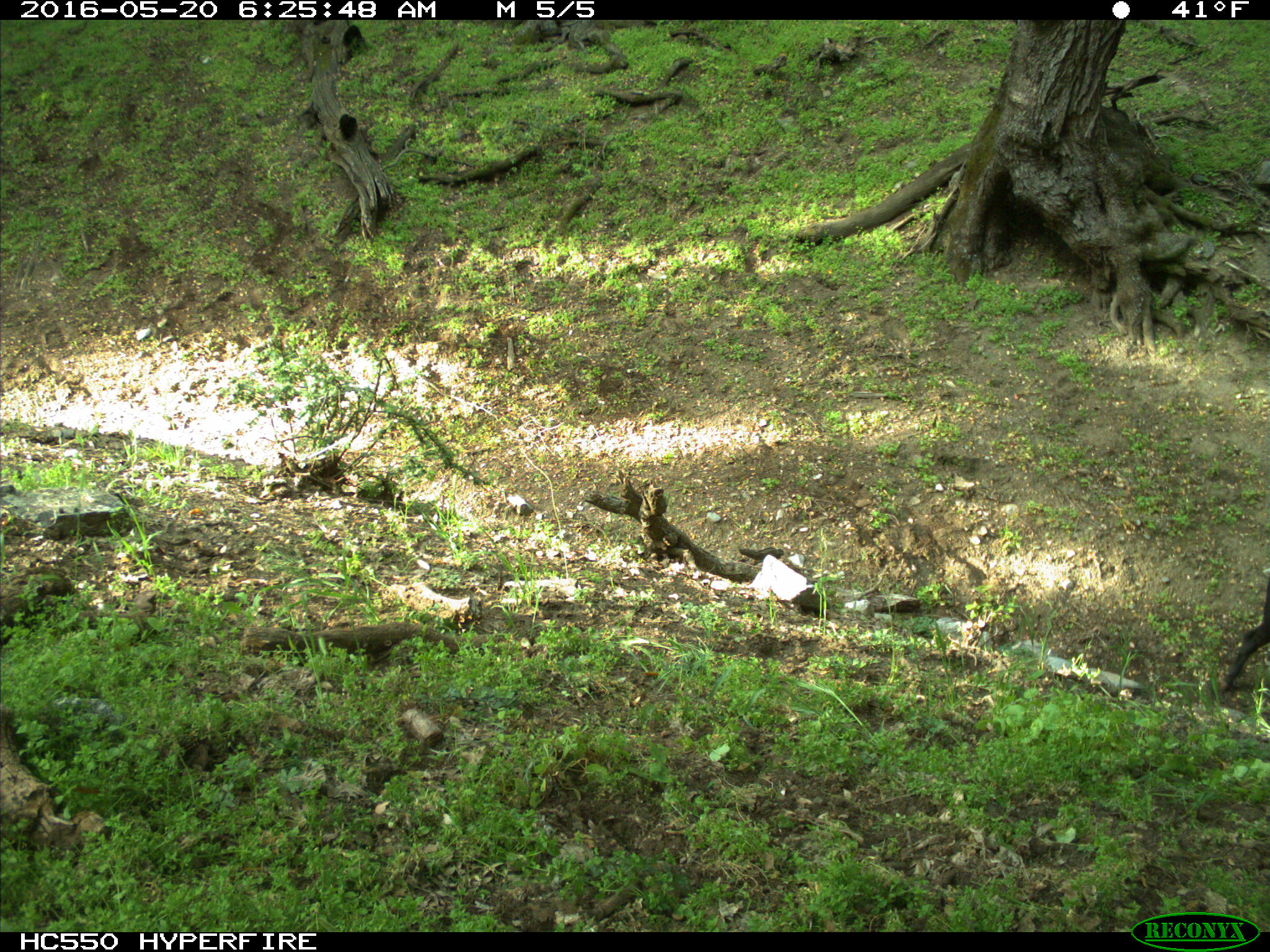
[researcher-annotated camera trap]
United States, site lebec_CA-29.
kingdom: Animalia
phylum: Chordata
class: Mammalia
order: Artiodactyla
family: Bovidae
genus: Bos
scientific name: Bos taurus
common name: domestic cow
Bos taurus (domestic cow).